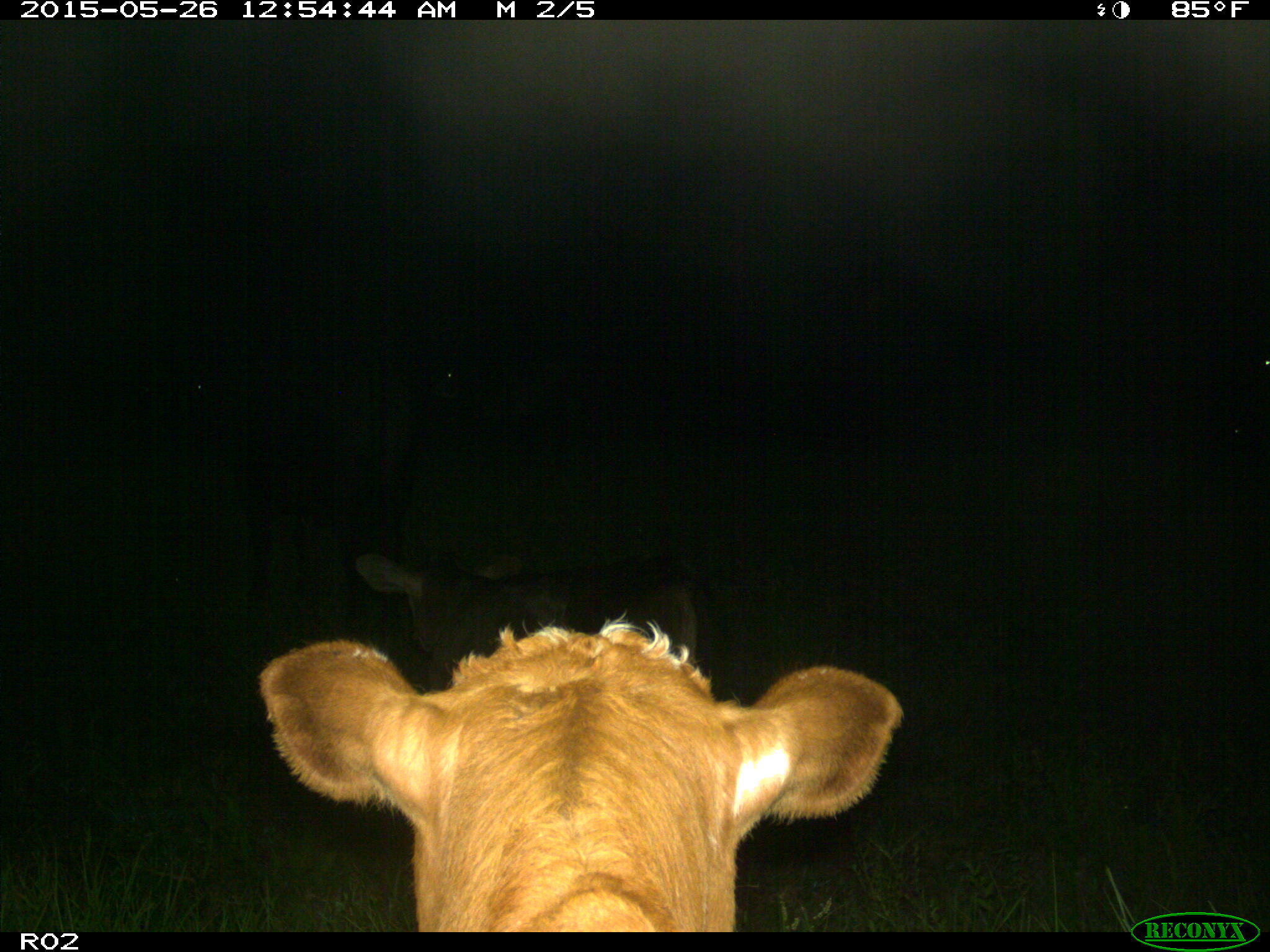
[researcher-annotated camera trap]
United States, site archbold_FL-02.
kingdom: Animalia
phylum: Chordata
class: Mammalia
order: Artiodactyla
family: Bovidae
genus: Bos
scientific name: Bos taurus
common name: domestic cow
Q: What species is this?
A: Bos taurus (domestic cow).